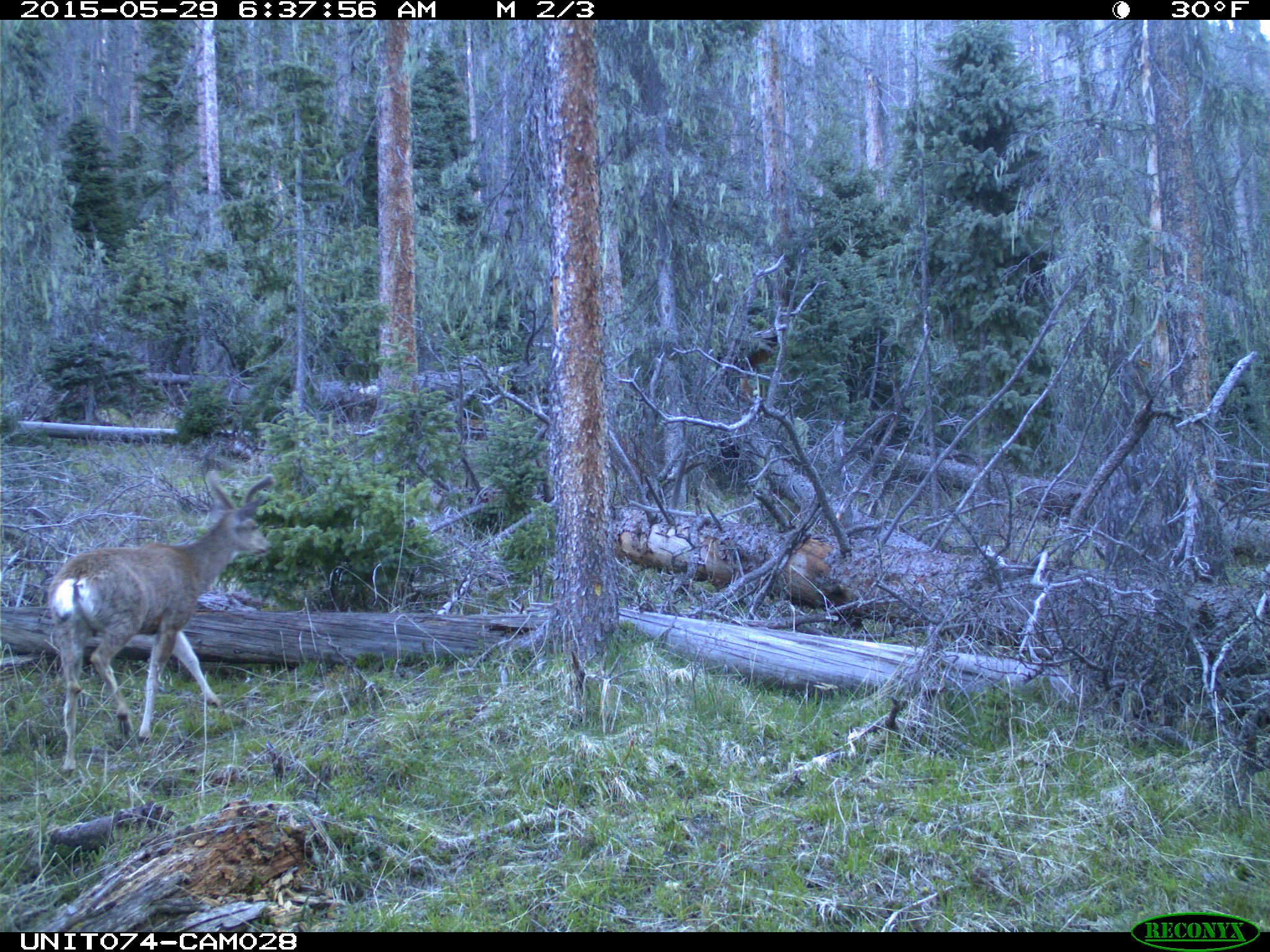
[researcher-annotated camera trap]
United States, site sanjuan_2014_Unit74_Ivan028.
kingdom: Animalia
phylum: Chordata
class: Mammalia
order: Artiodactyla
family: Cervidae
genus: Odocoileus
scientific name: Odocoileus hemionus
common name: mule deer